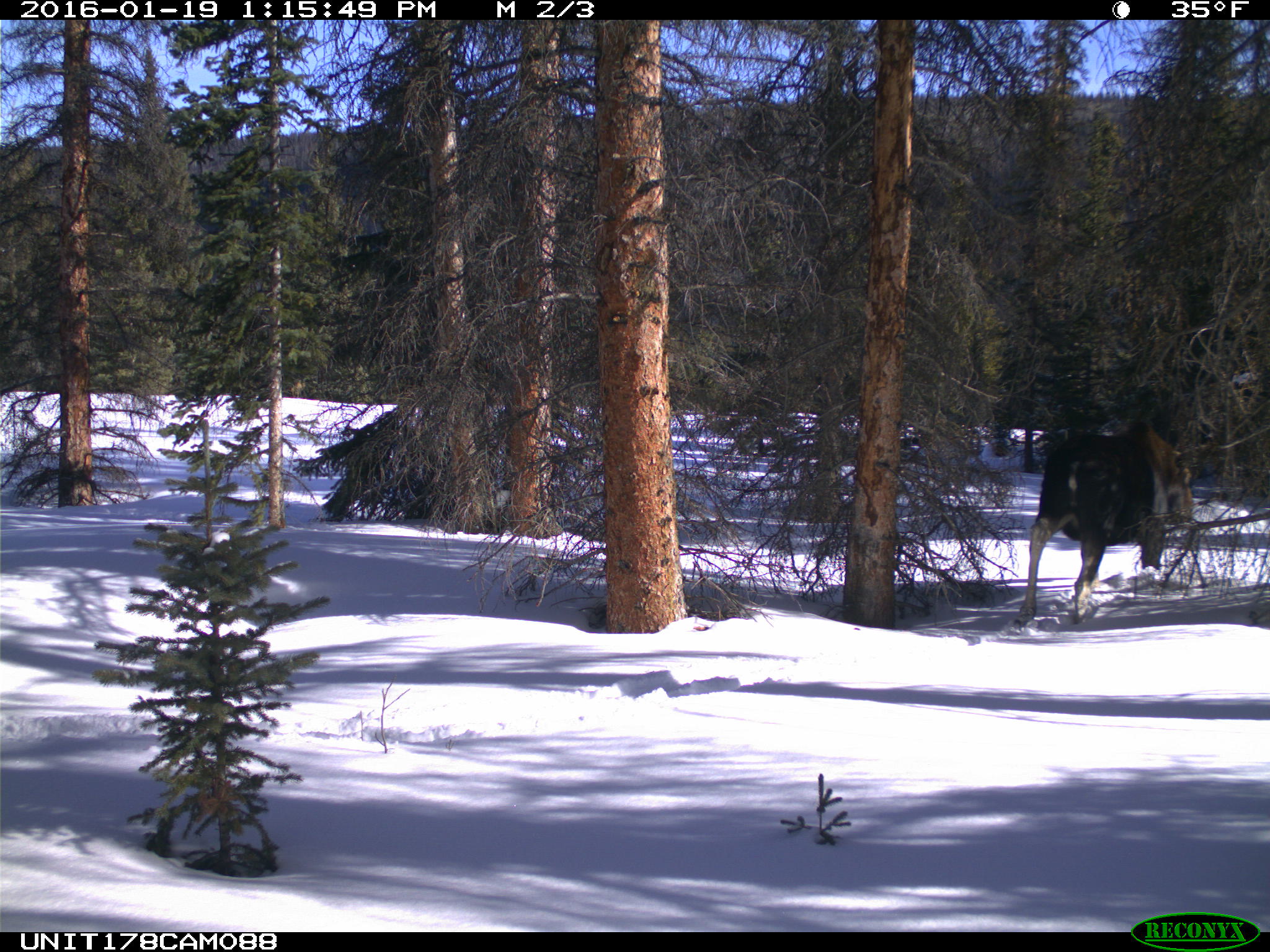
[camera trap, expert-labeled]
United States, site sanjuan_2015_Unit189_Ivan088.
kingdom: Animalia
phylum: Chordata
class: Mammalia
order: Artiodactyla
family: Cervidae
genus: Alces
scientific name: Alces alces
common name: moose